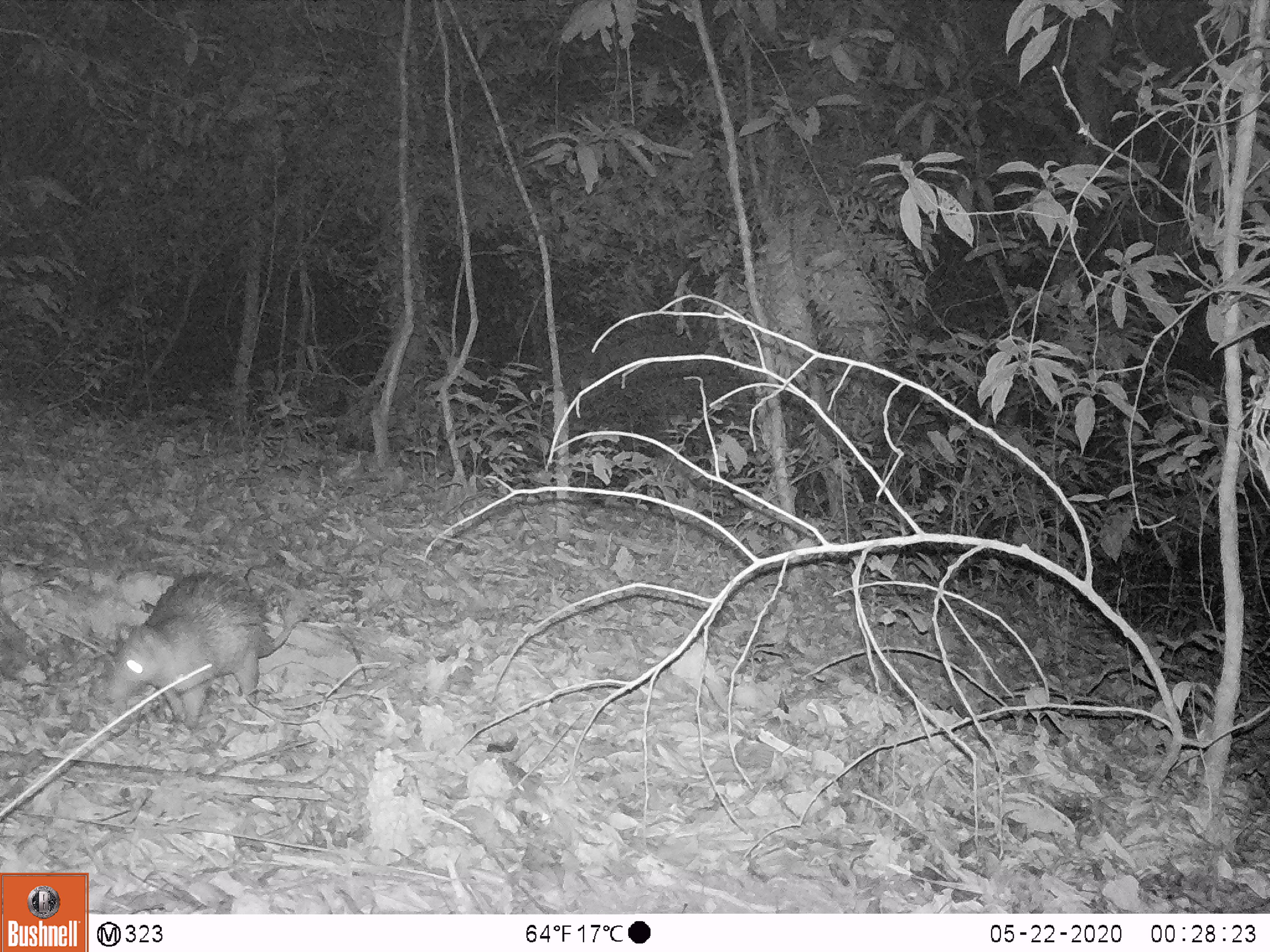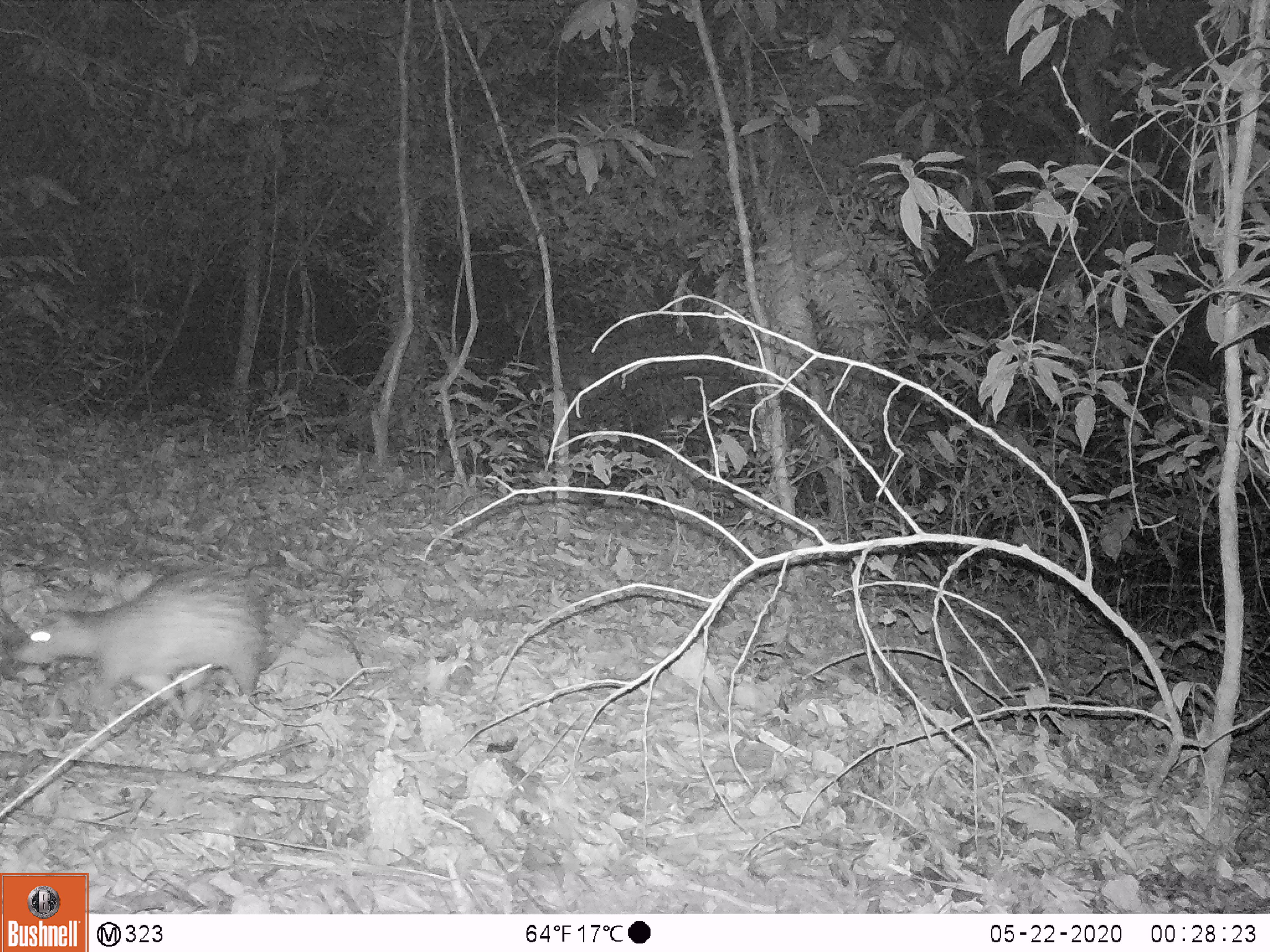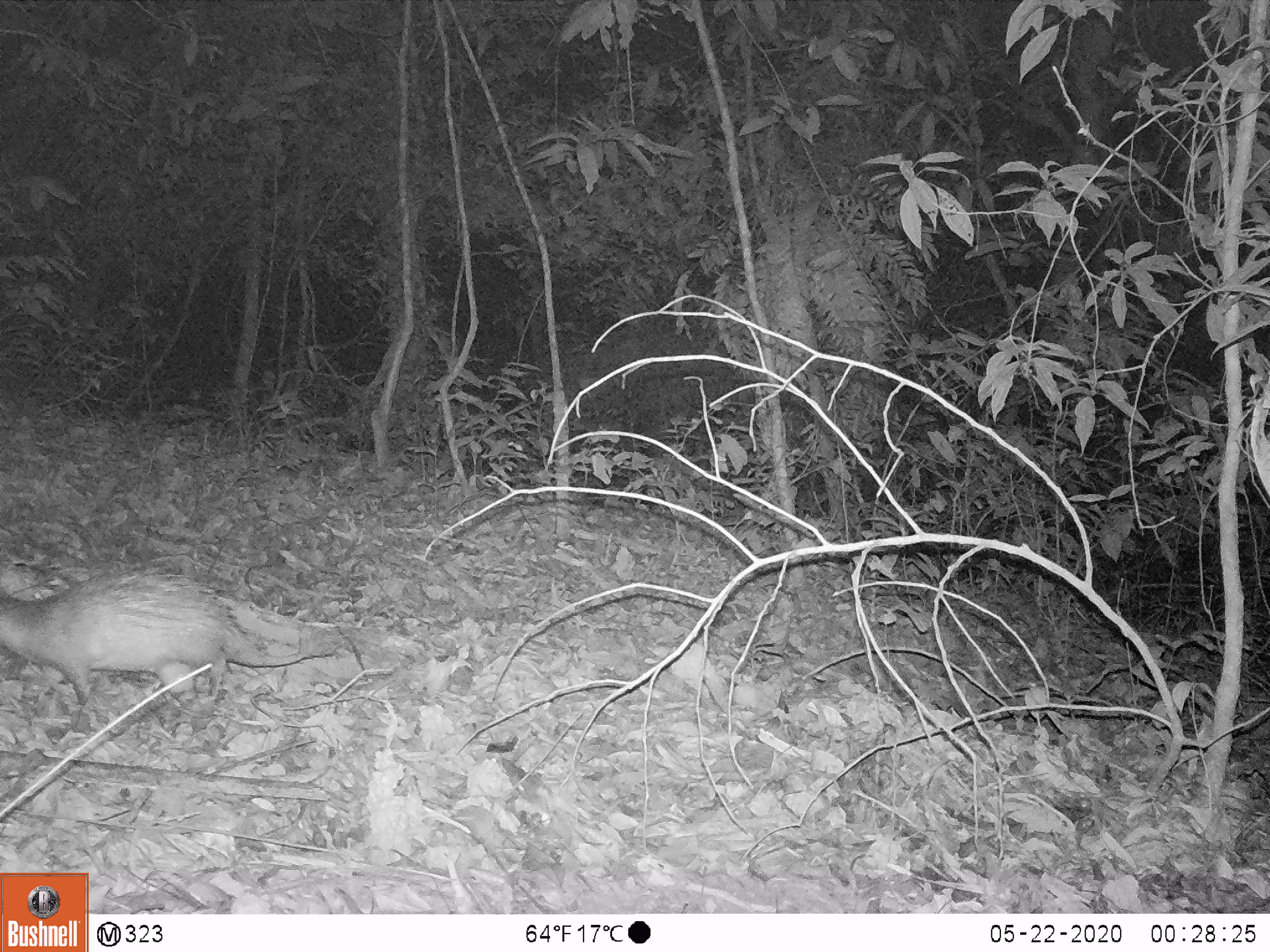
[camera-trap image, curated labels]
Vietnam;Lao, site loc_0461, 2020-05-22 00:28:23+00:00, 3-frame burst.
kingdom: Animalia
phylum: Chordata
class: Mammalia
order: Rodentia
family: Hystricidae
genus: Atherurus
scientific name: Atherurus macrourus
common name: asiatic brush-tailed porcupine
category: asiatic brush tailed porcupine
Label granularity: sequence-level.